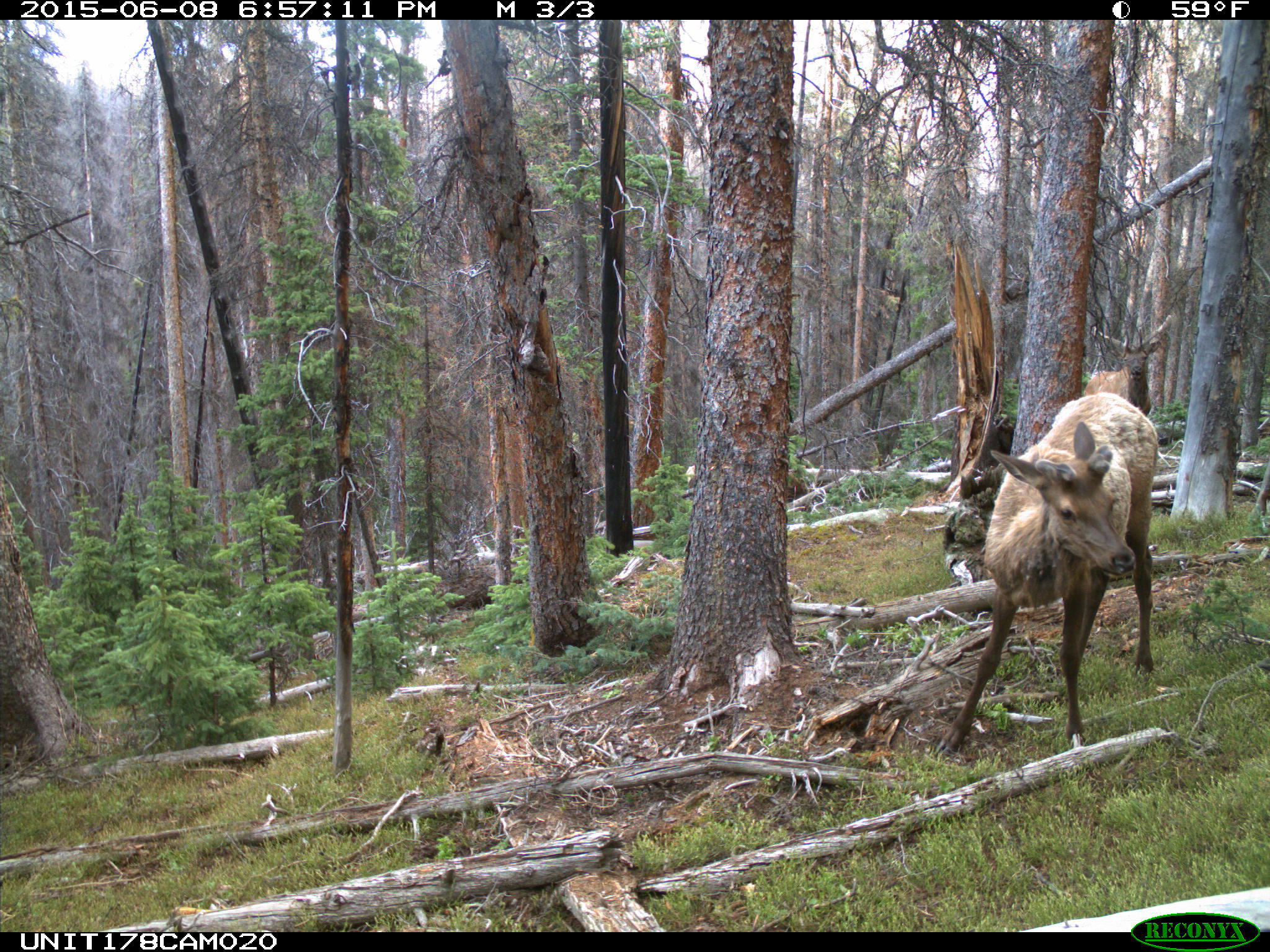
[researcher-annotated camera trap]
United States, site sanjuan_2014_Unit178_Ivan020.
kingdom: Animalia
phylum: Chordata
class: Mammalia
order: Artiodactyla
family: Cervidae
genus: Cervus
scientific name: Cervus elaphus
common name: red deer